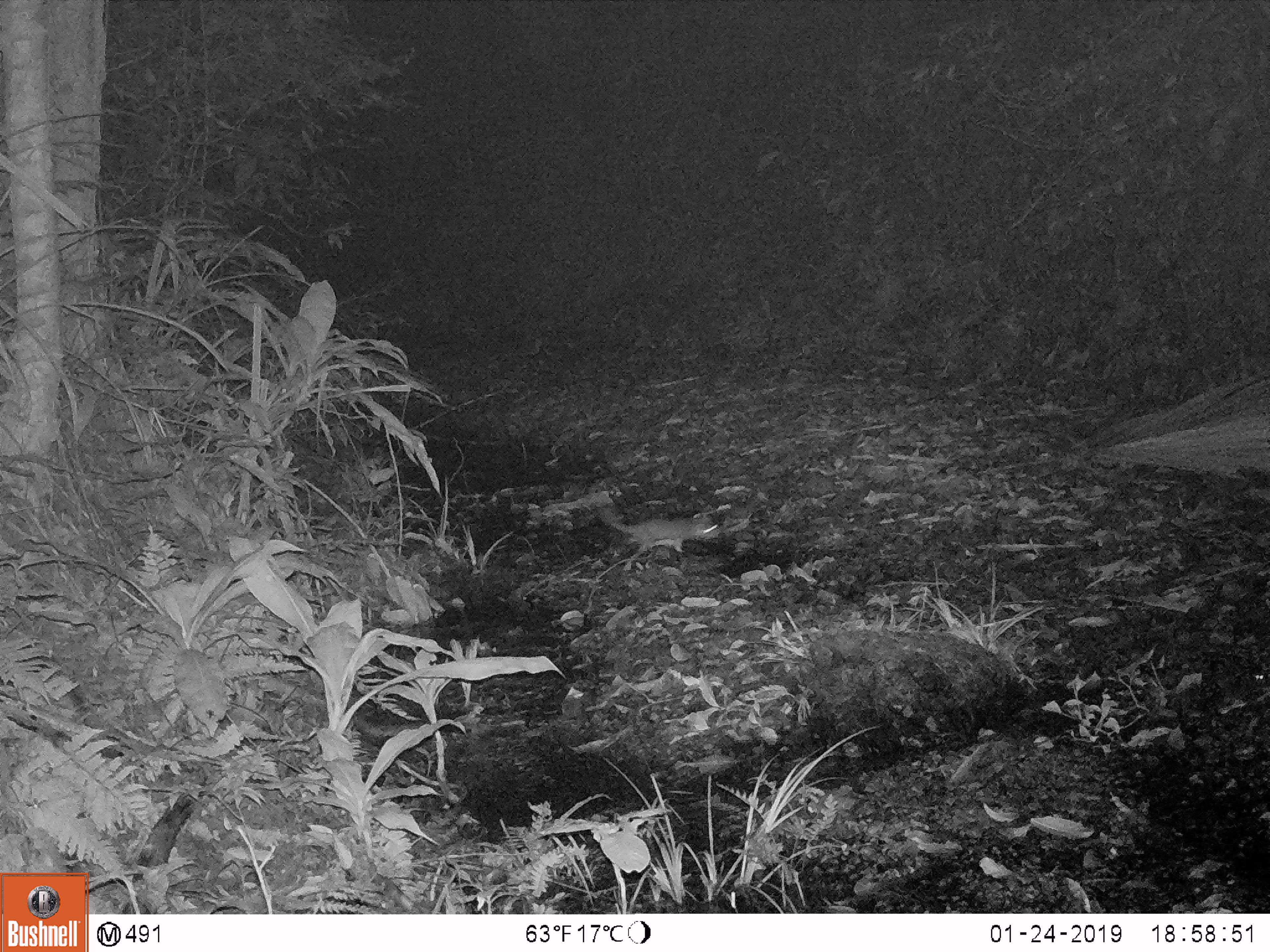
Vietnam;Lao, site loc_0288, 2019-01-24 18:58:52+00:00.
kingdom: Animalia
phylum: Chordata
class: Mammalia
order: Carnivora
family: Mustelidae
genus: Melogale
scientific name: Melogale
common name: ferret badger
Ferret badger (Melogale). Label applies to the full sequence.